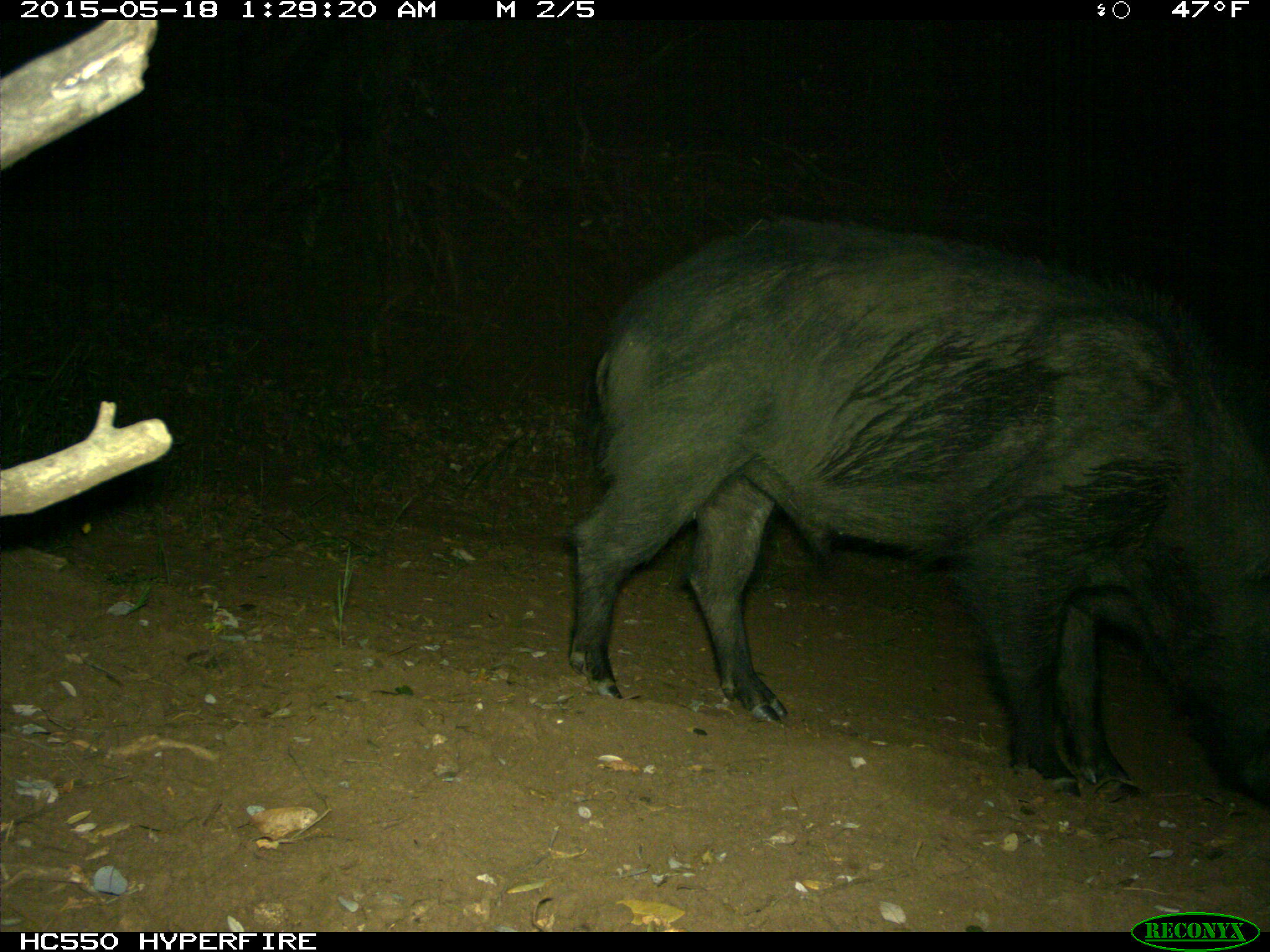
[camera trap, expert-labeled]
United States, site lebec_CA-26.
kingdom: Animalia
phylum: Chordata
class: Mammalia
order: Artiodactyla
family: Suidae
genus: Sus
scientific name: Sus scrofa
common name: wild boar